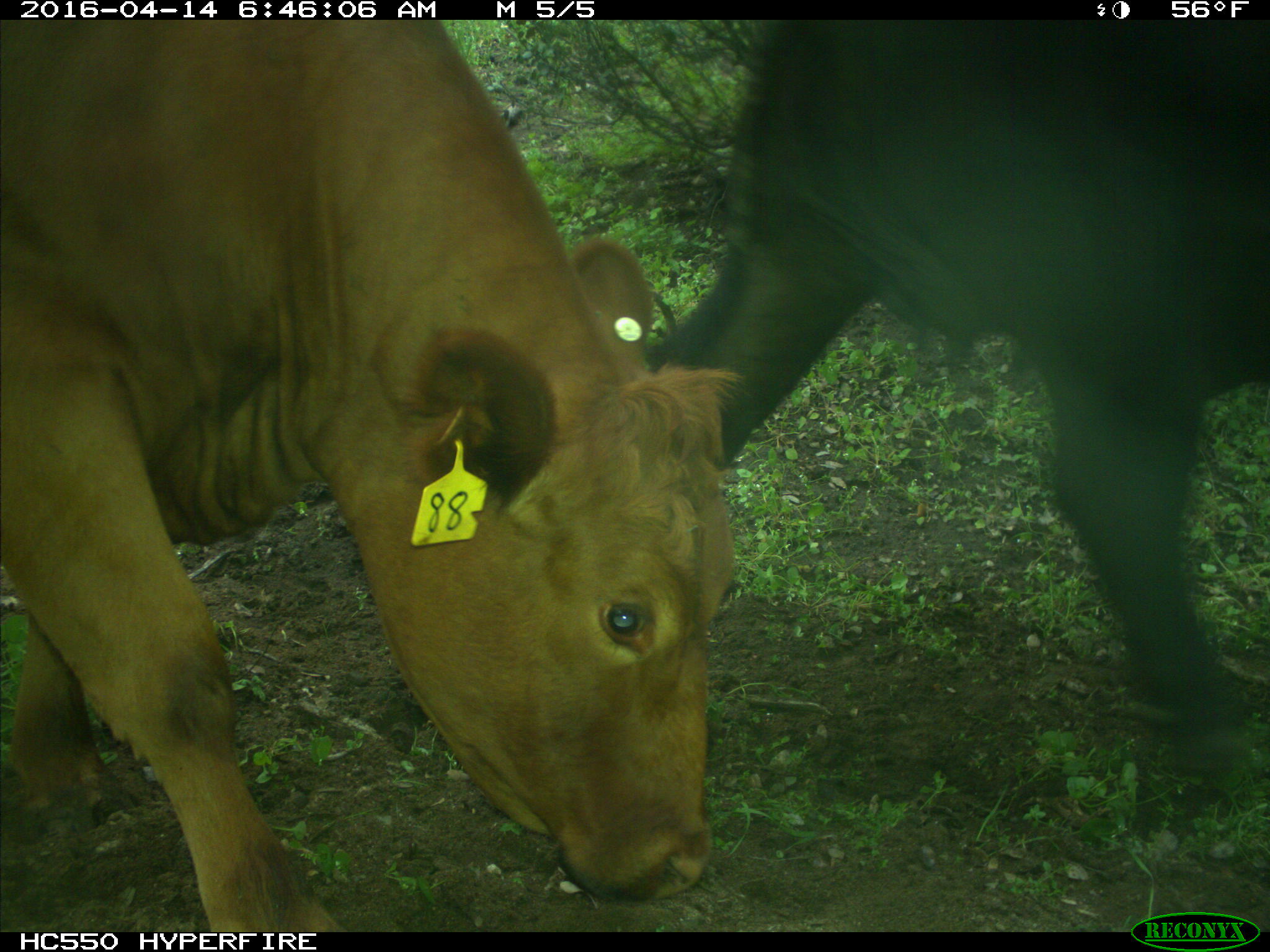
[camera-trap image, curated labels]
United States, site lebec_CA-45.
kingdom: Animalia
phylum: Chordata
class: Mammalia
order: Artiodactyla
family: Bovidae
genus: Bos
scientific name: Bos taurus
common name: domestic cow